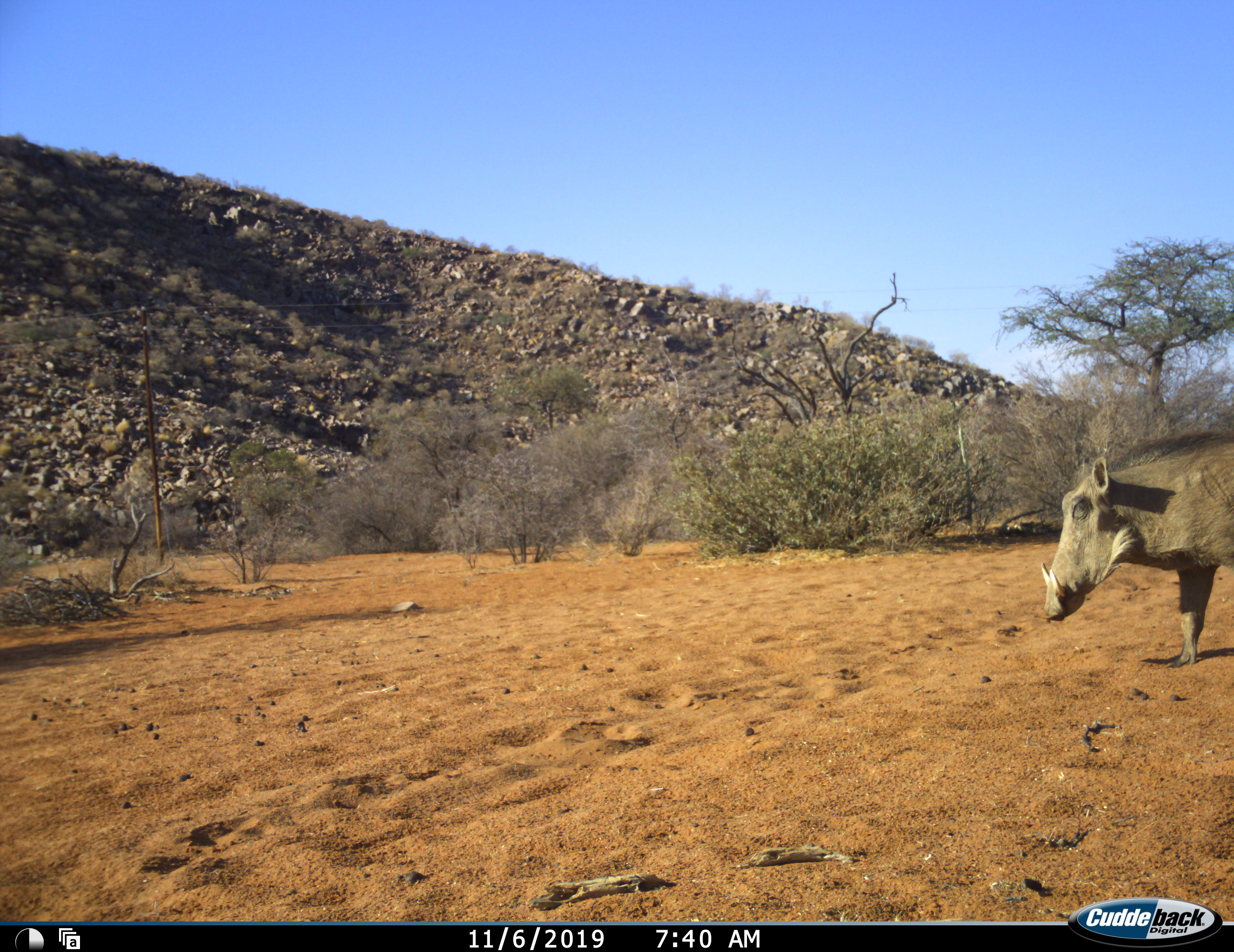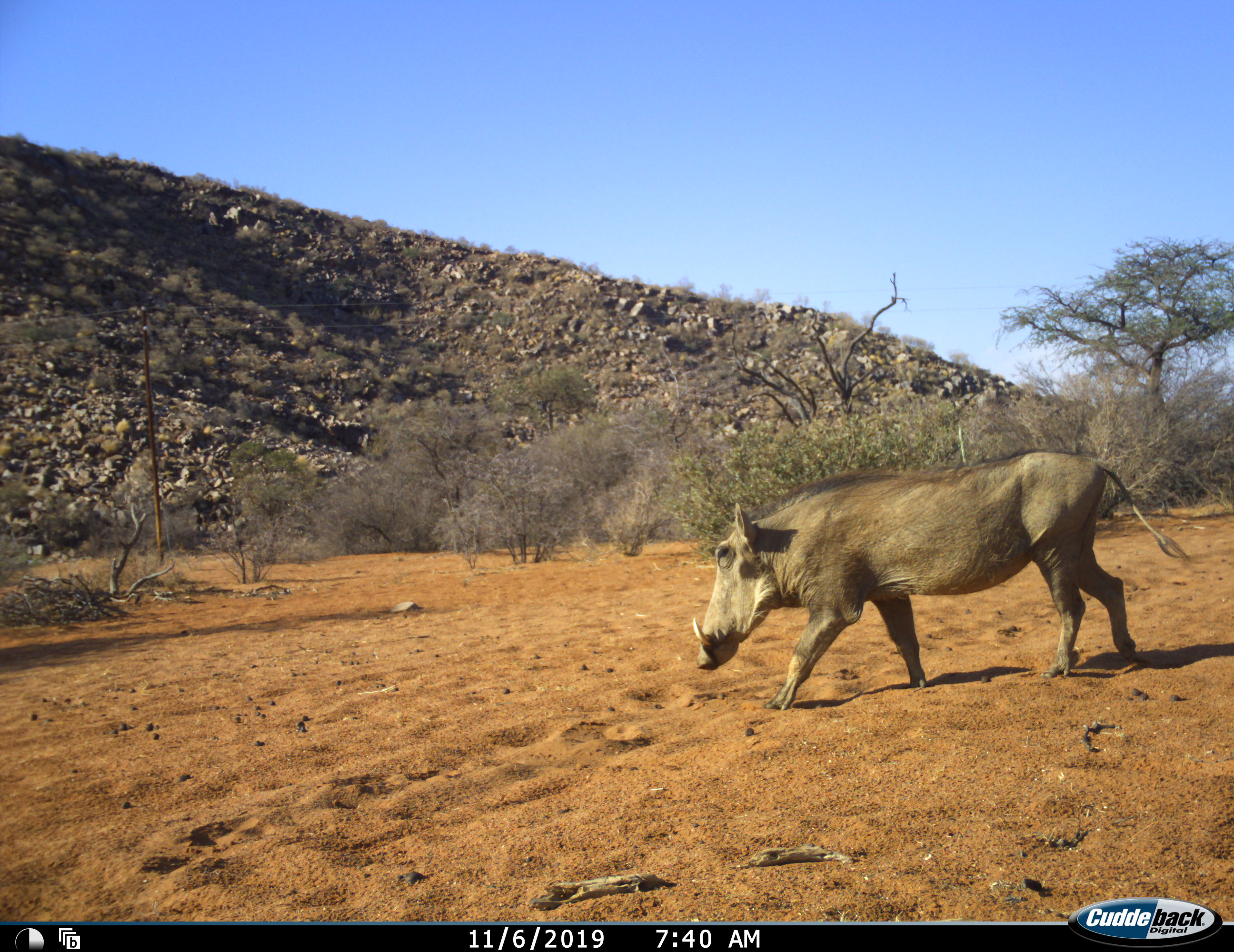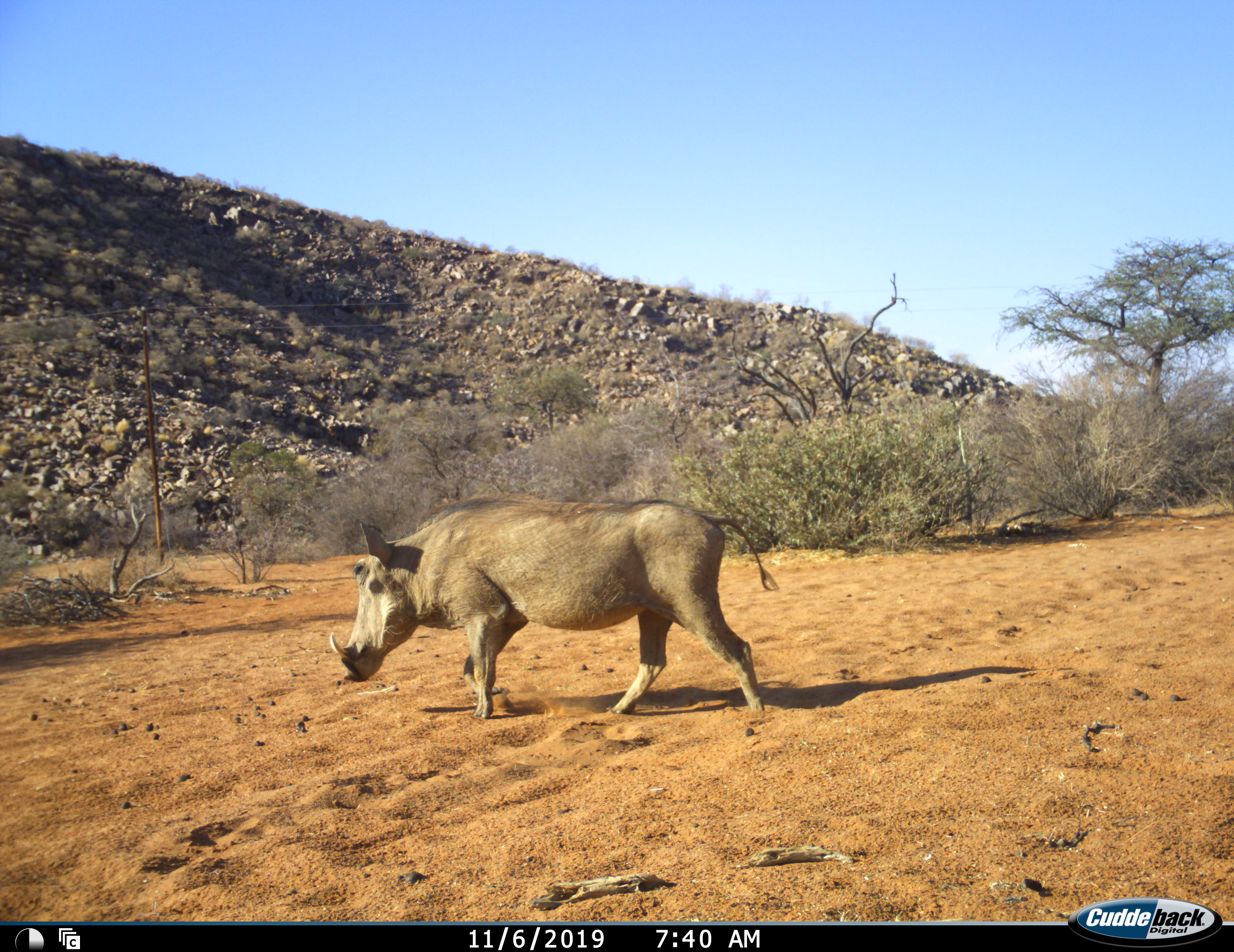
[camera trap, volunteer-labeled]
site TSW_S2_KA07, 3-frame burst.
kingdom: Animalia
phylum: Chordata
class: Mammalia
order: Artiodactyla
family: Suidae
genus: Phacochoerus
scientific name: Phacochoerus africanus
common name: warthog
Warthog (Phacochoerus africanus), count 1. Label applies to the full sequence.